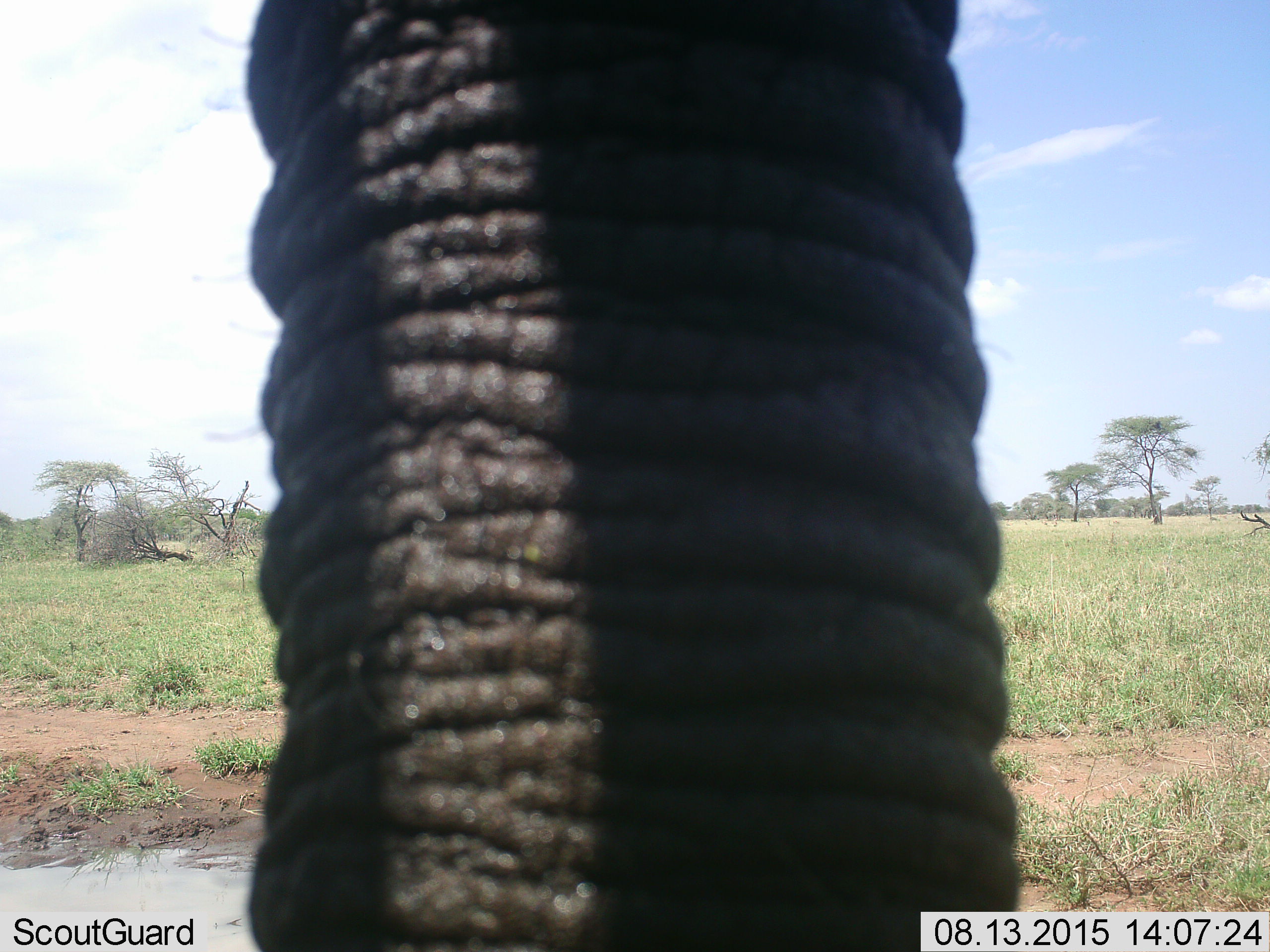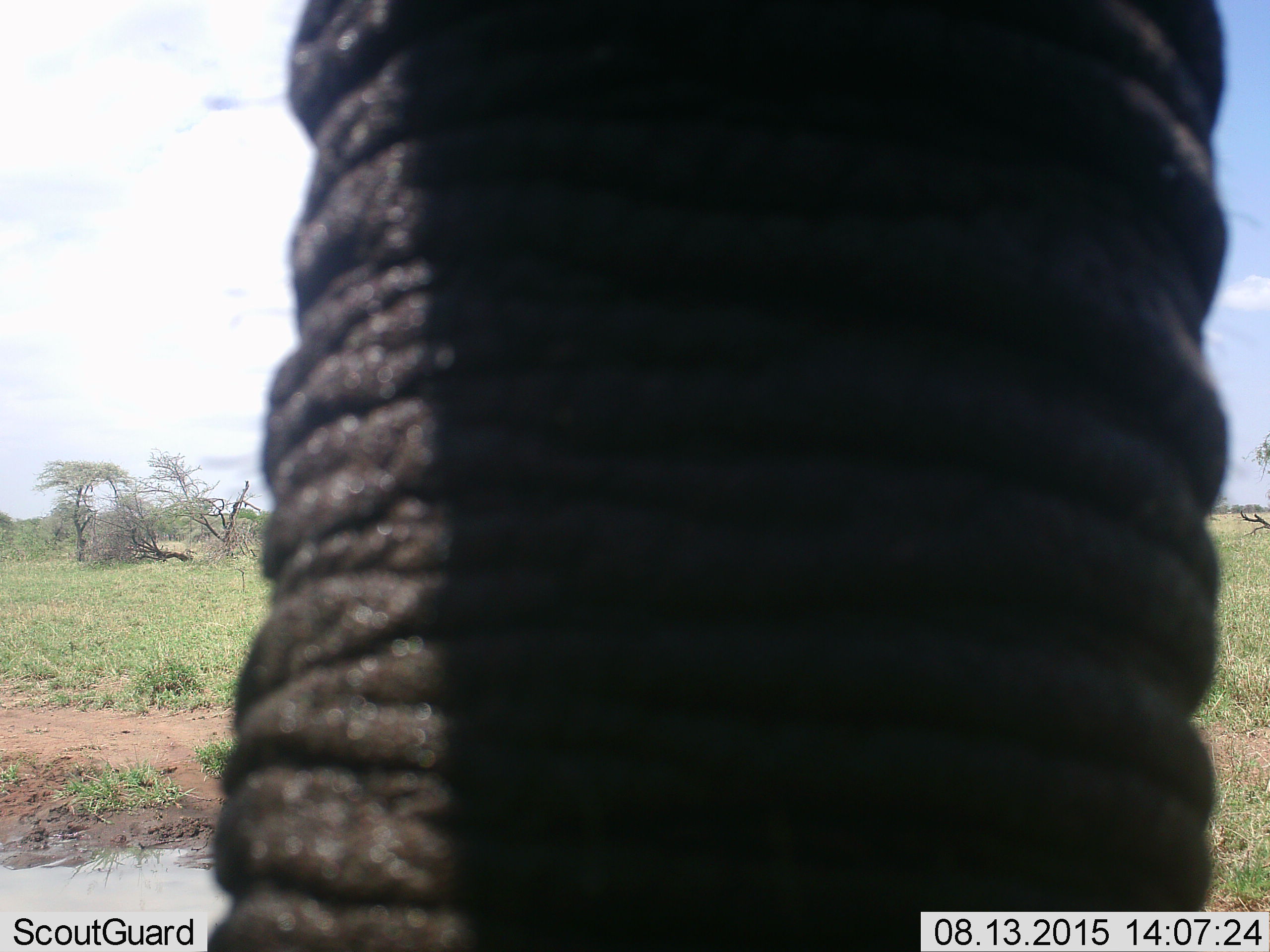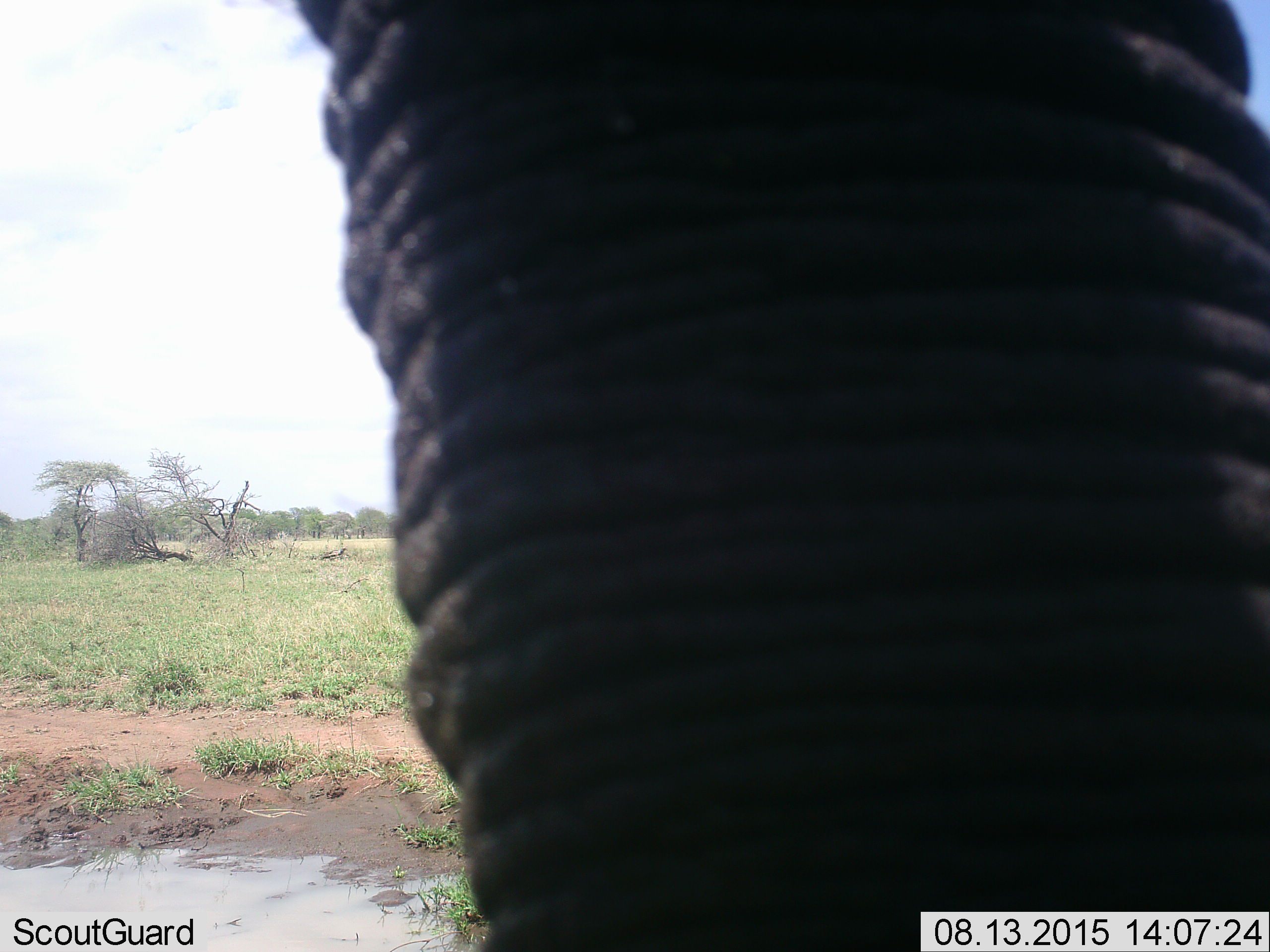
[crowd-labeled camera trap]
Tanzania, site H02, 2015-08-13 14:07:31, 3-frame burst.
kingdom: Animalia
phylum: Chordata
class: Mammalia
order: Proboscidea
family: Elephantidae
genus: Loxodonta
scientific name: Loxodonta africana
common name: african bush elephant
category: elephant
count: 1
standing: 44%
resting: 0%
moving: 44%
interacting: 11%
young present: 0%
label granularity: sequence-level